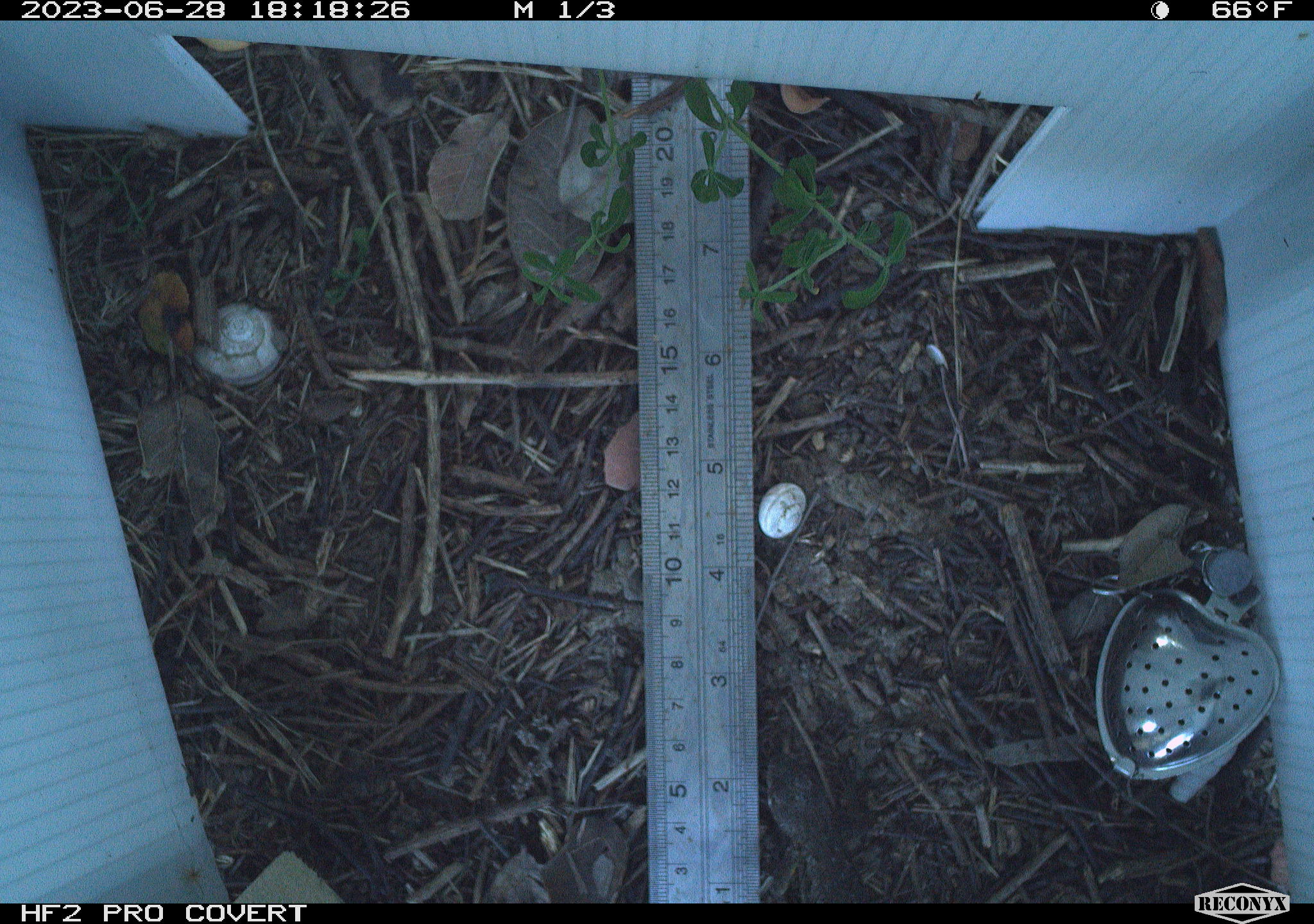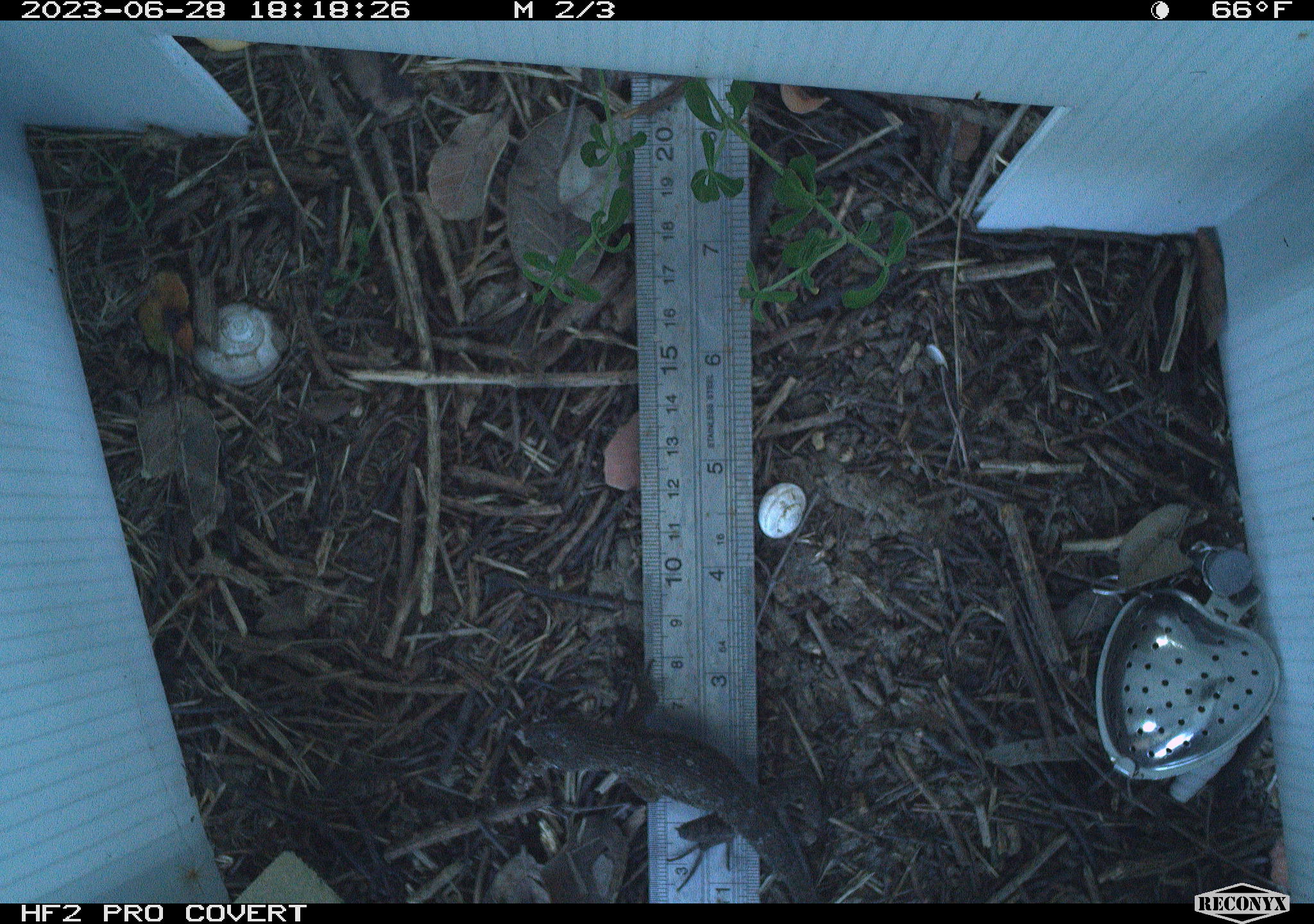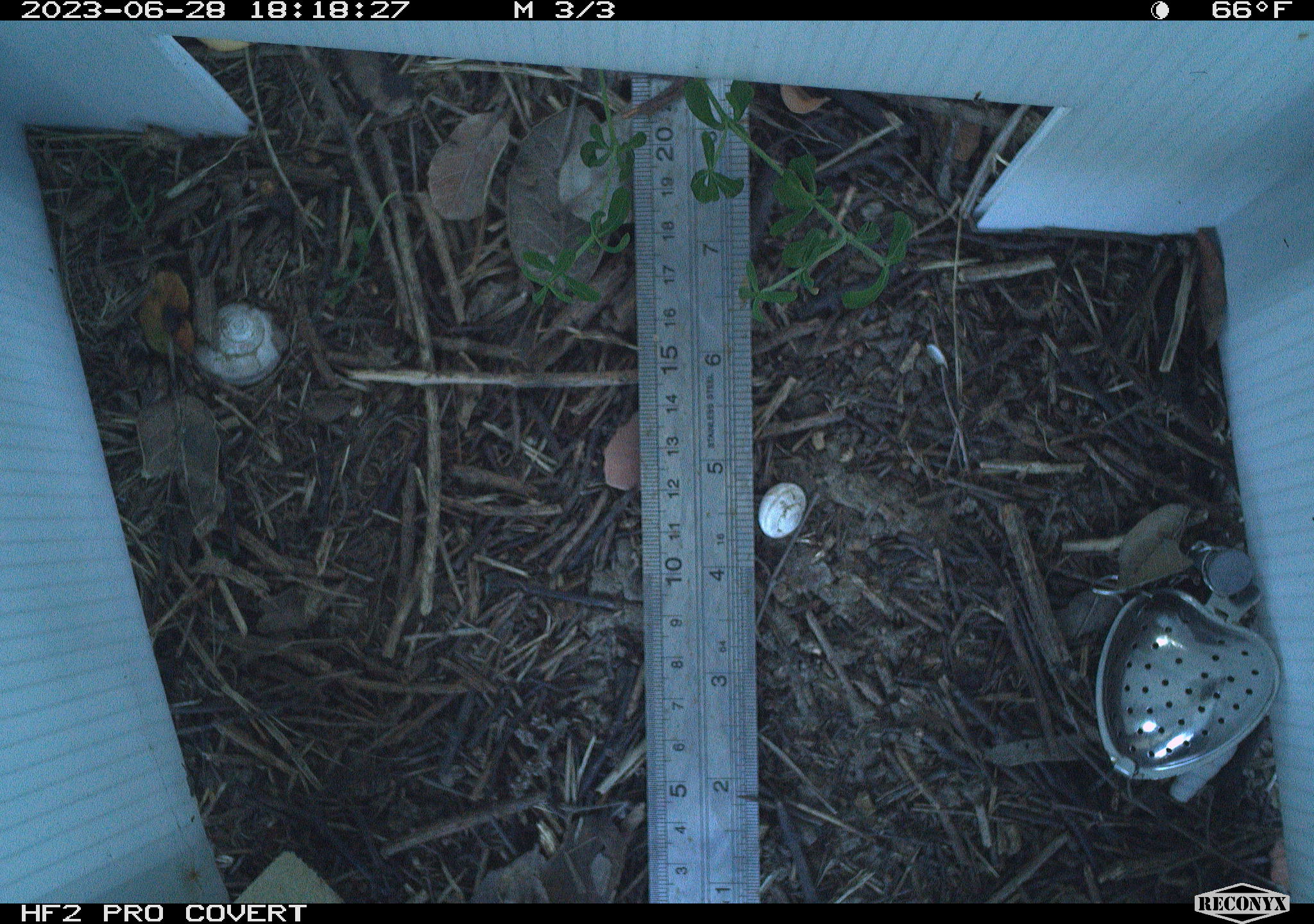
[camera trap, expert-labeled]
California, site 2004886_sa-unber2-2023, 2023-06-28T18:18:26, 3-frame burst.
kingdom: Animalia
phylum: Chordata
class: Reptilia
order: Squamata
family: Phrynosomatidae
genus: Sceloporus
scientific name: Sceloporus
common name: spiny lizards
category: sceloporus species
Sceloporus species (spiny lizards) (Sceloporus).